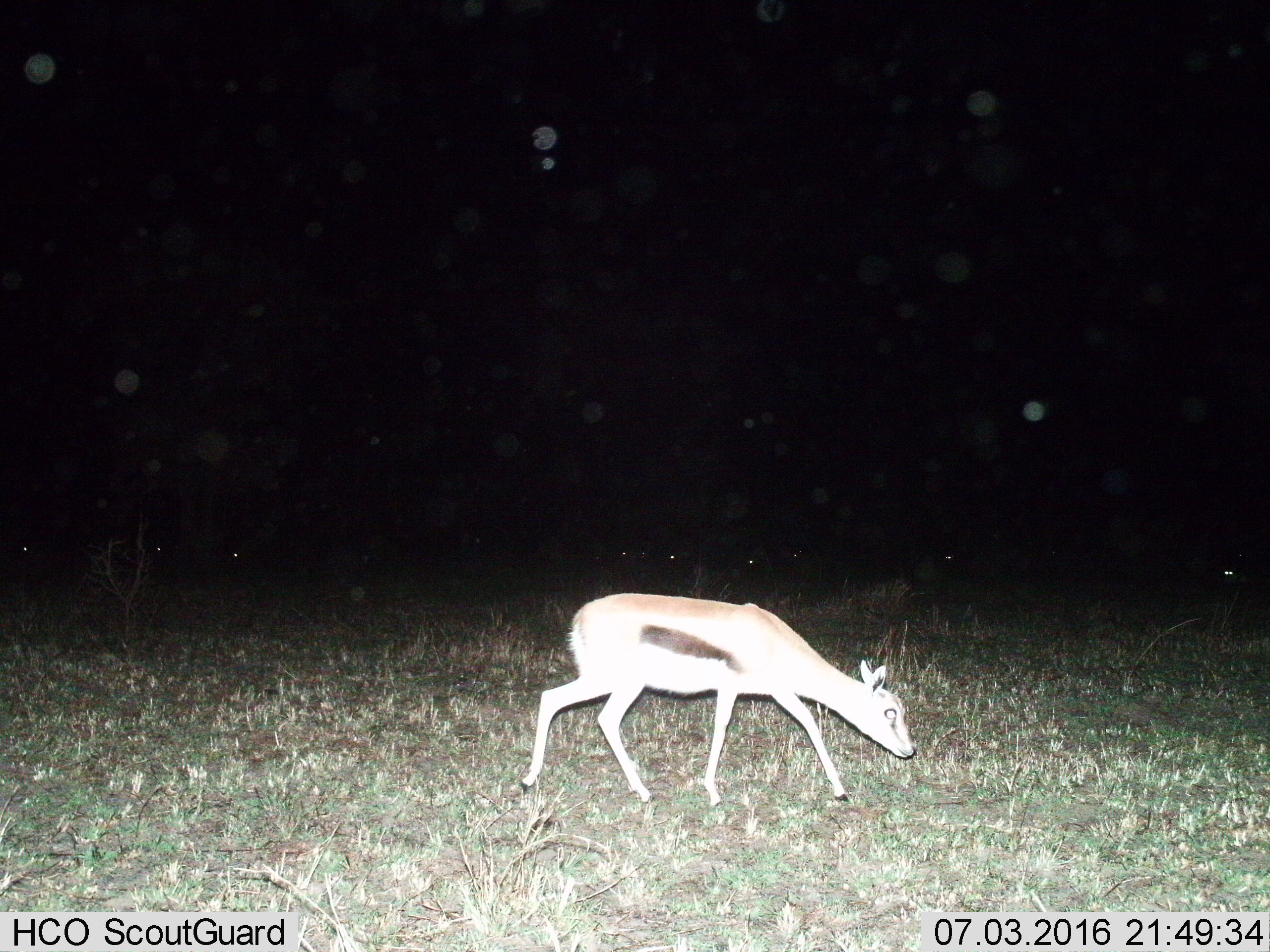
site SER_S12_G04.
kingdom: Animalia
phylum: Chordata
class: Mammalia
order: Artiodactyla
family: Bovidae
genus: Eudorcas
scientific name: Eudorcas thomsonii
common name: thomson's gazelle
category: gazellethomsons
Gazellethomsons (thomson's gazelle) (Eudorcas thomsonii), count 1. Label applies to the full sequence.